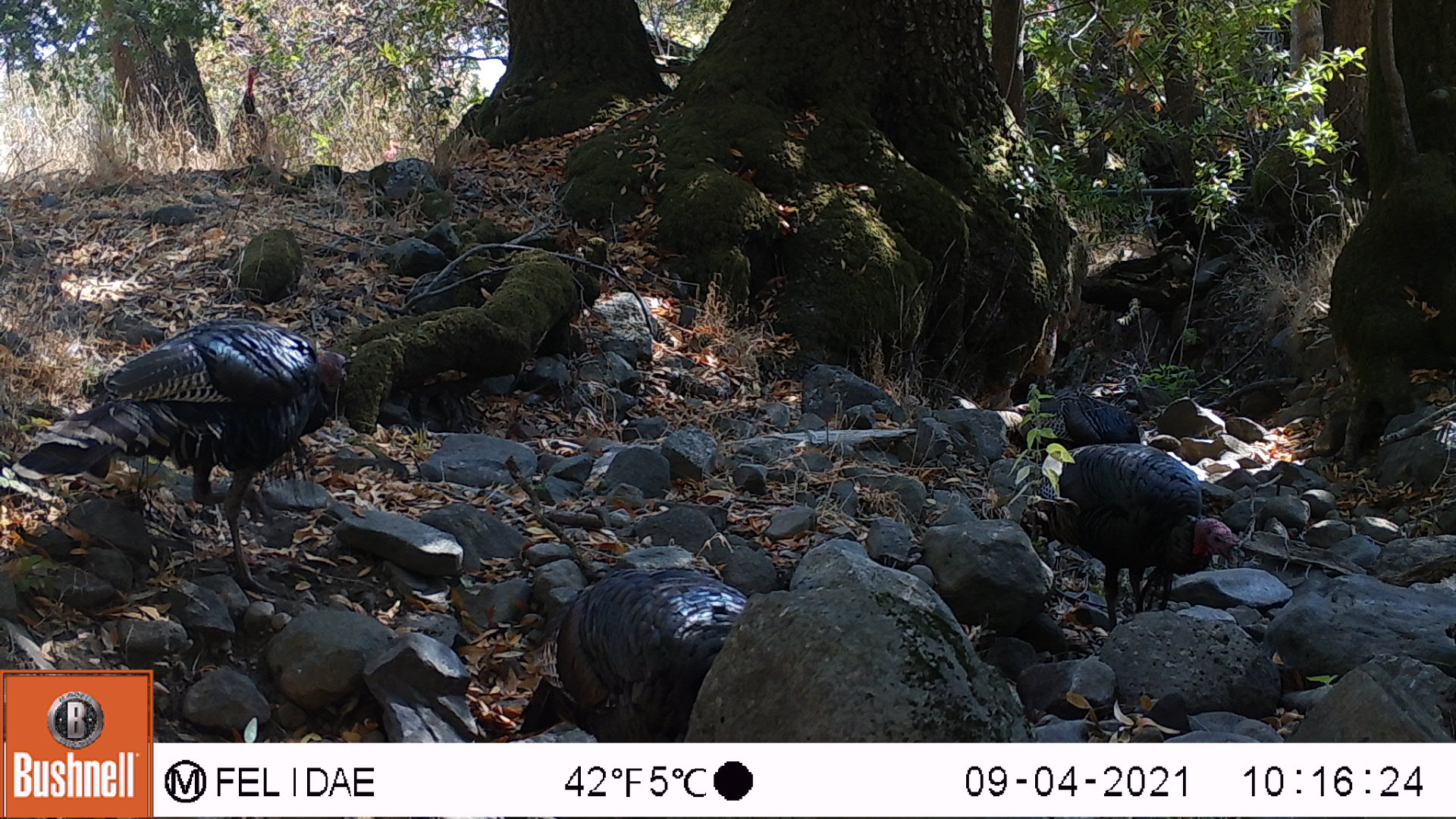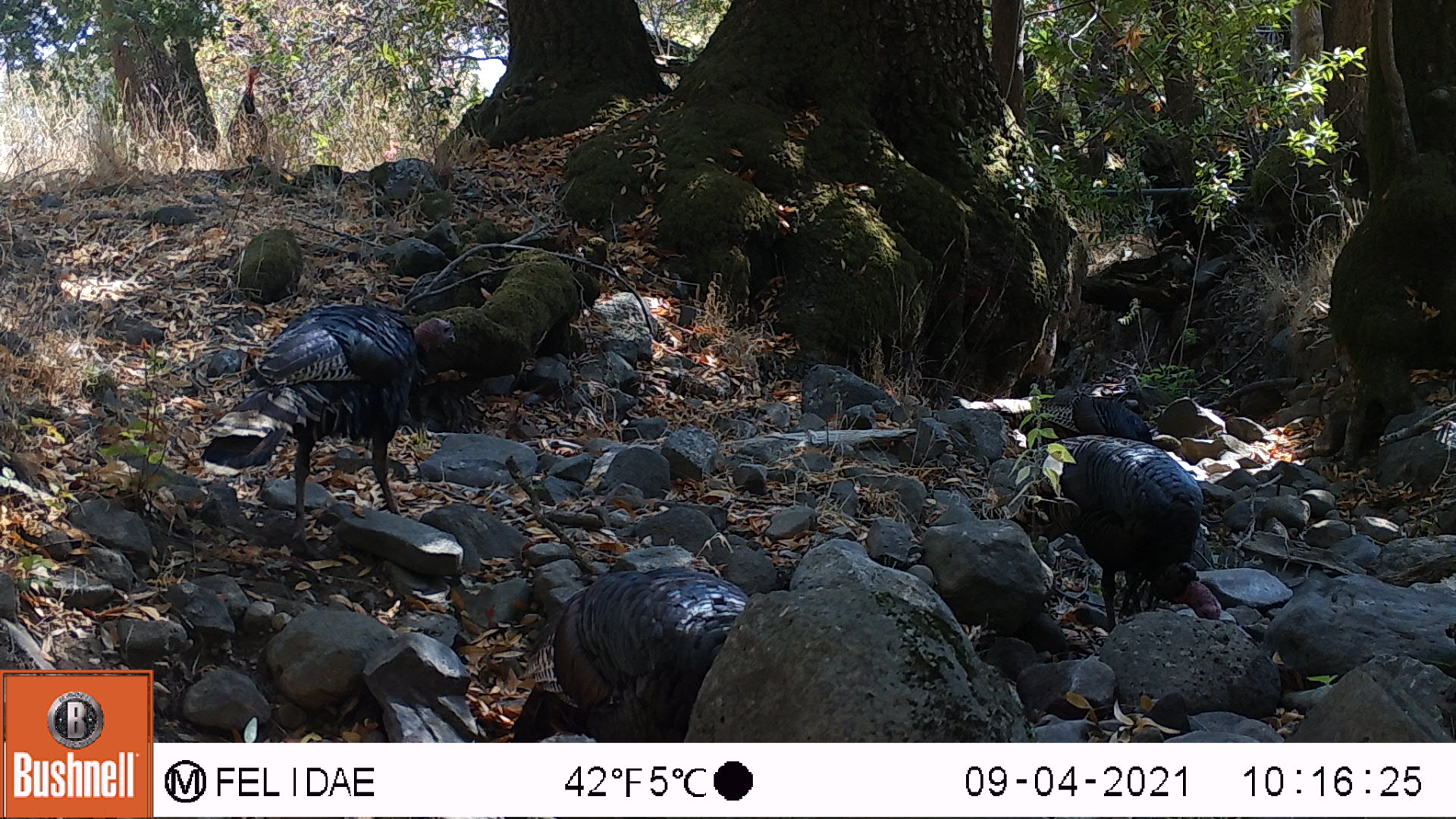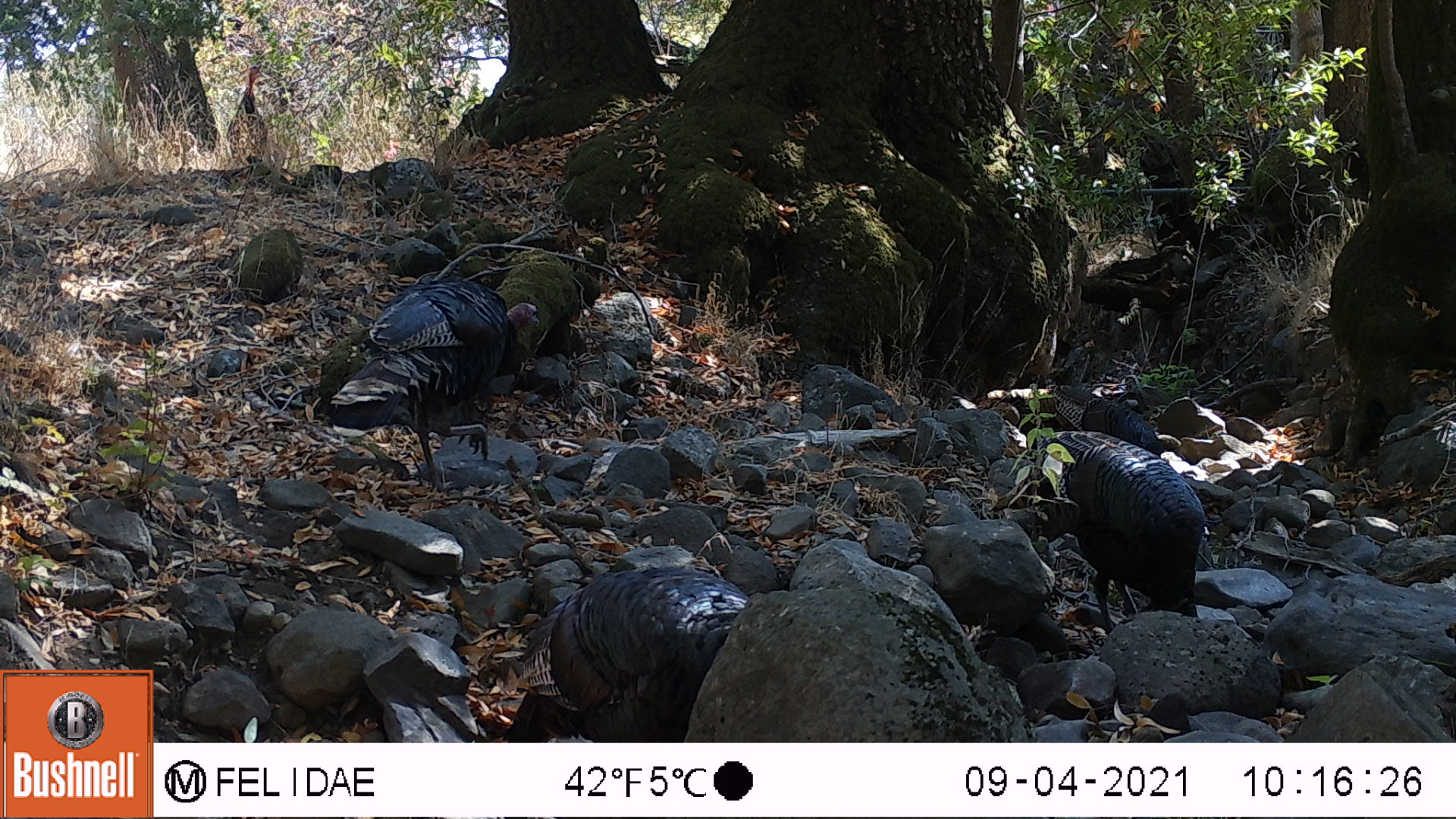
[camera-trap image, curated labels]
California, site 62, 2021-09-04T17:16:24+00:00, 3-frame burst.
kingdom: Animalia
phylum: Chordata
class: Aves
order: Galliformes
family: Phasianidae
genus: Meleagris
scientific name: Meleagris gallopavo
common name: turkey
Turkey (Meleagris gallopavo).